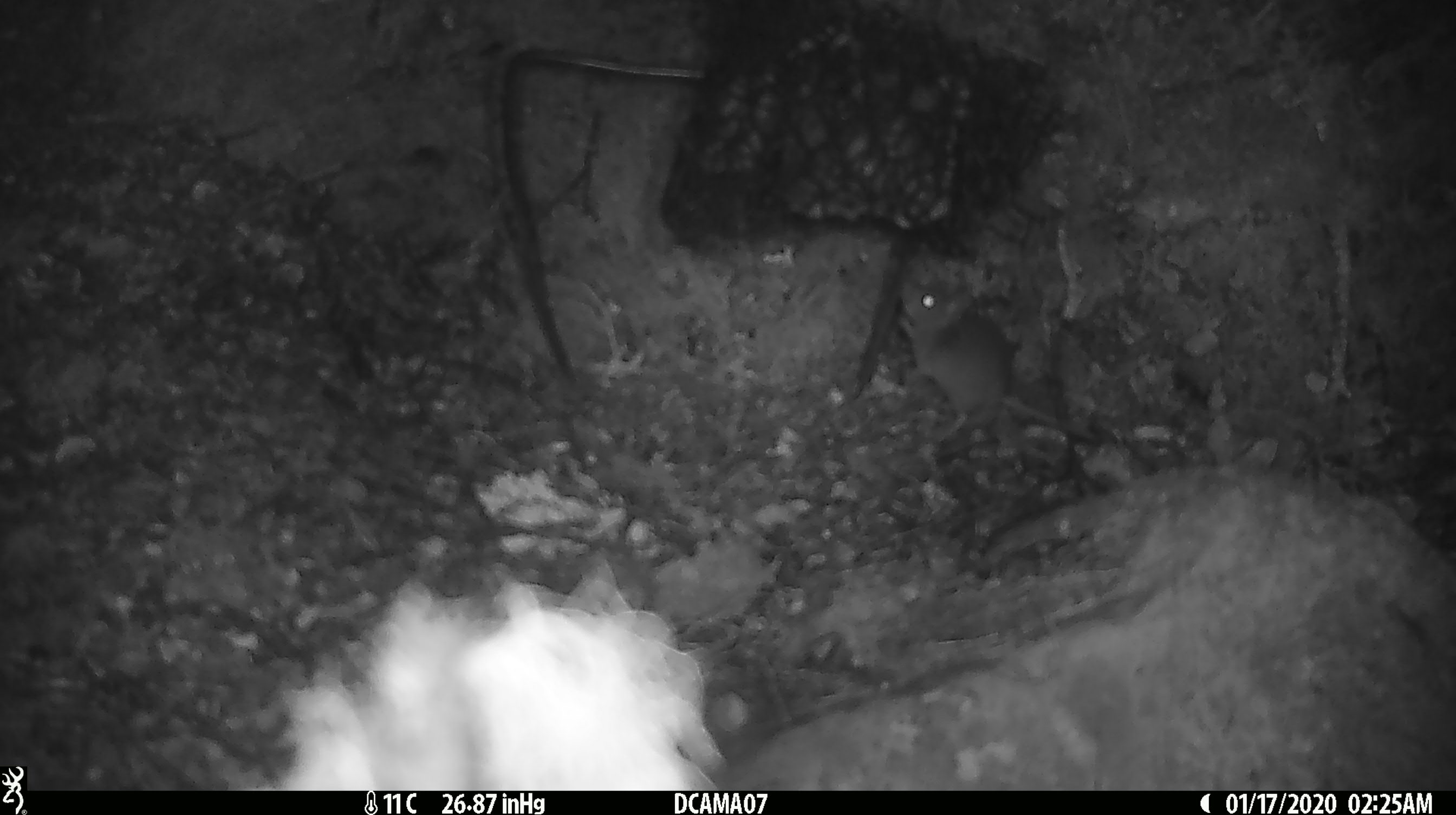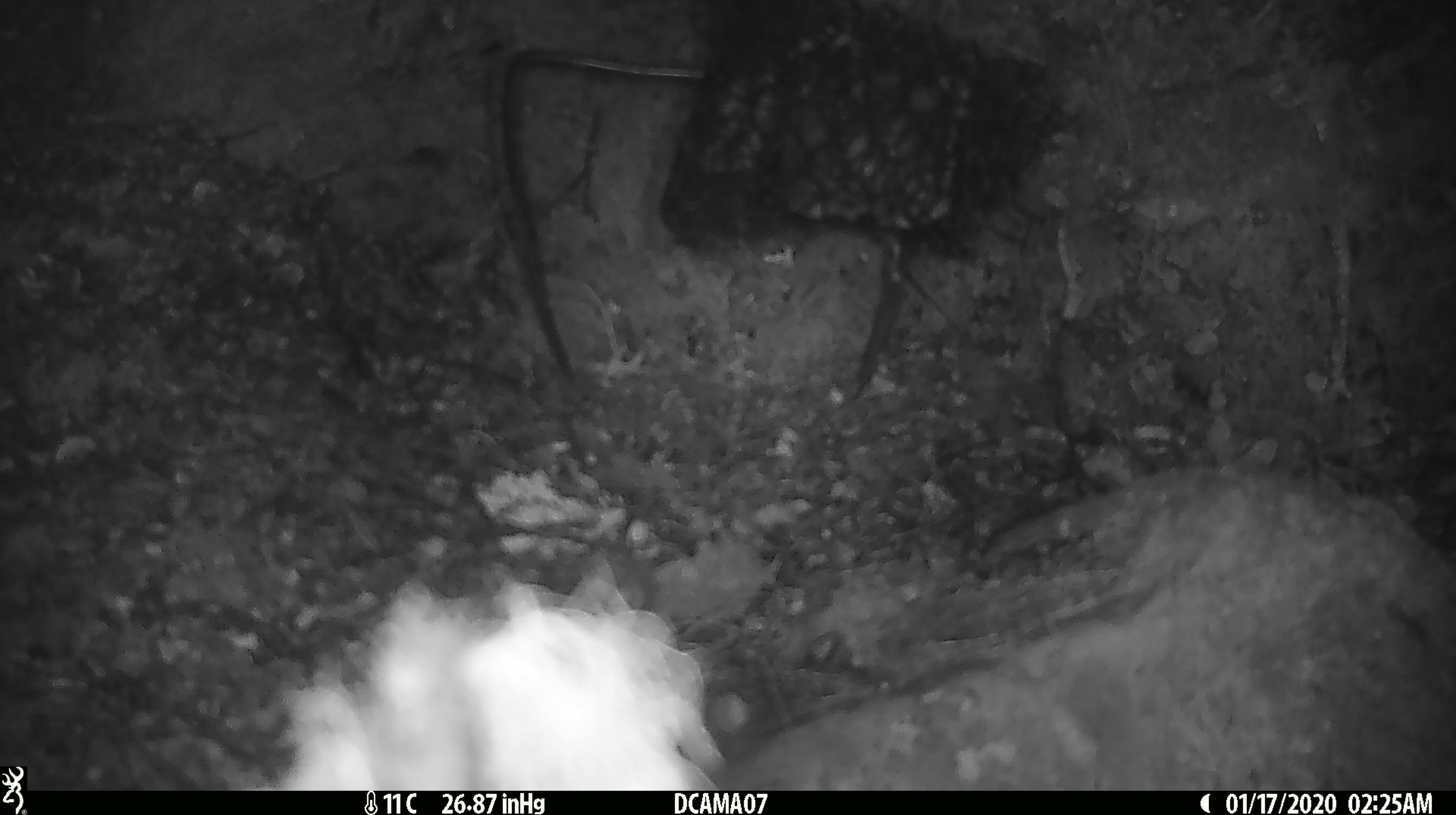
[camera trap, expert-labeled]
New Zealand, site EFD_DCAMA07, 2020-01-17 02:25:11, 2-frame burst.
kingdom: Animalia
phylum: Chordata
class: Mammalia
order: Rodentia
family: Muridae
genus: Mus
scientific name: Mus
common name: mouse